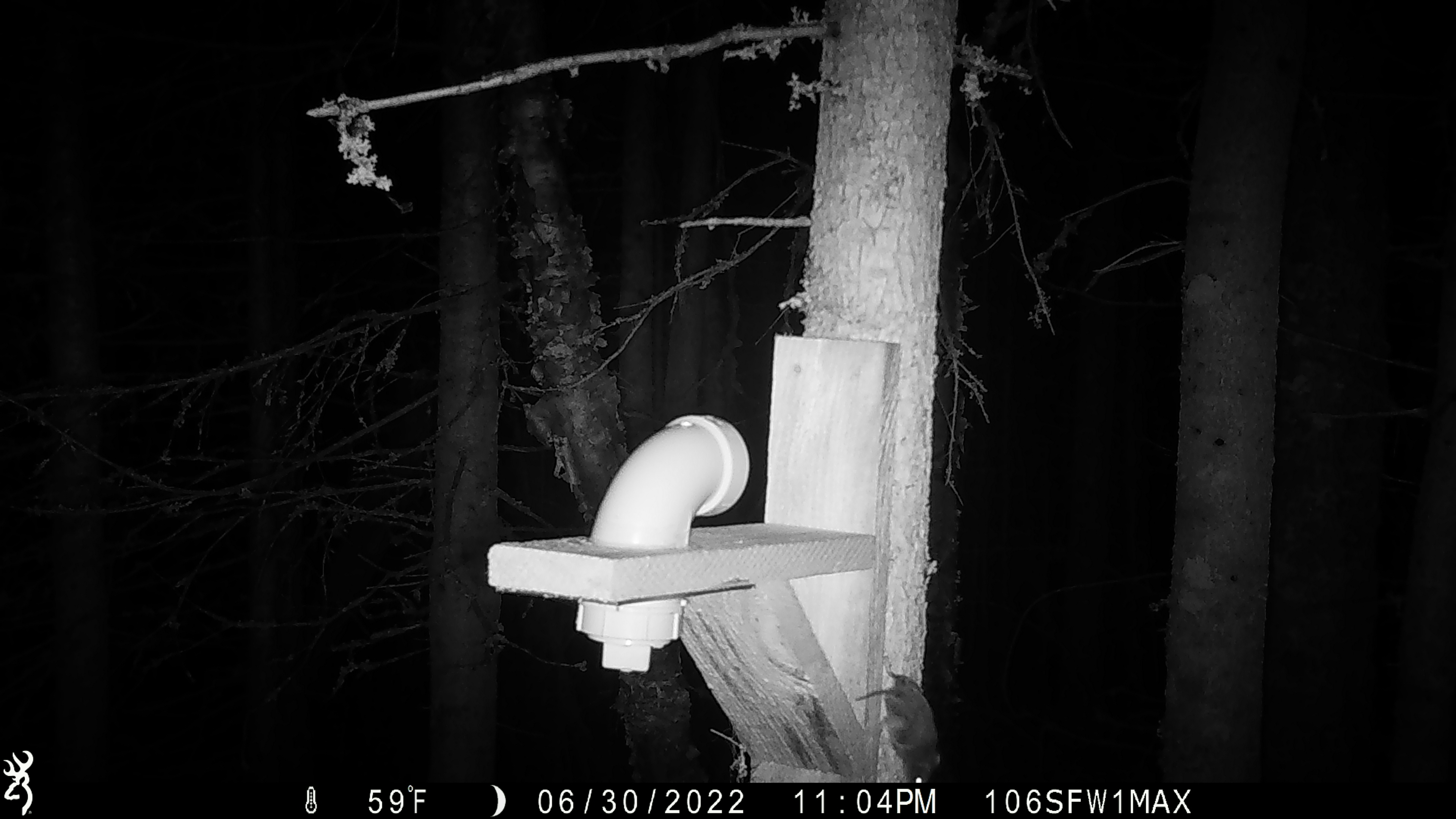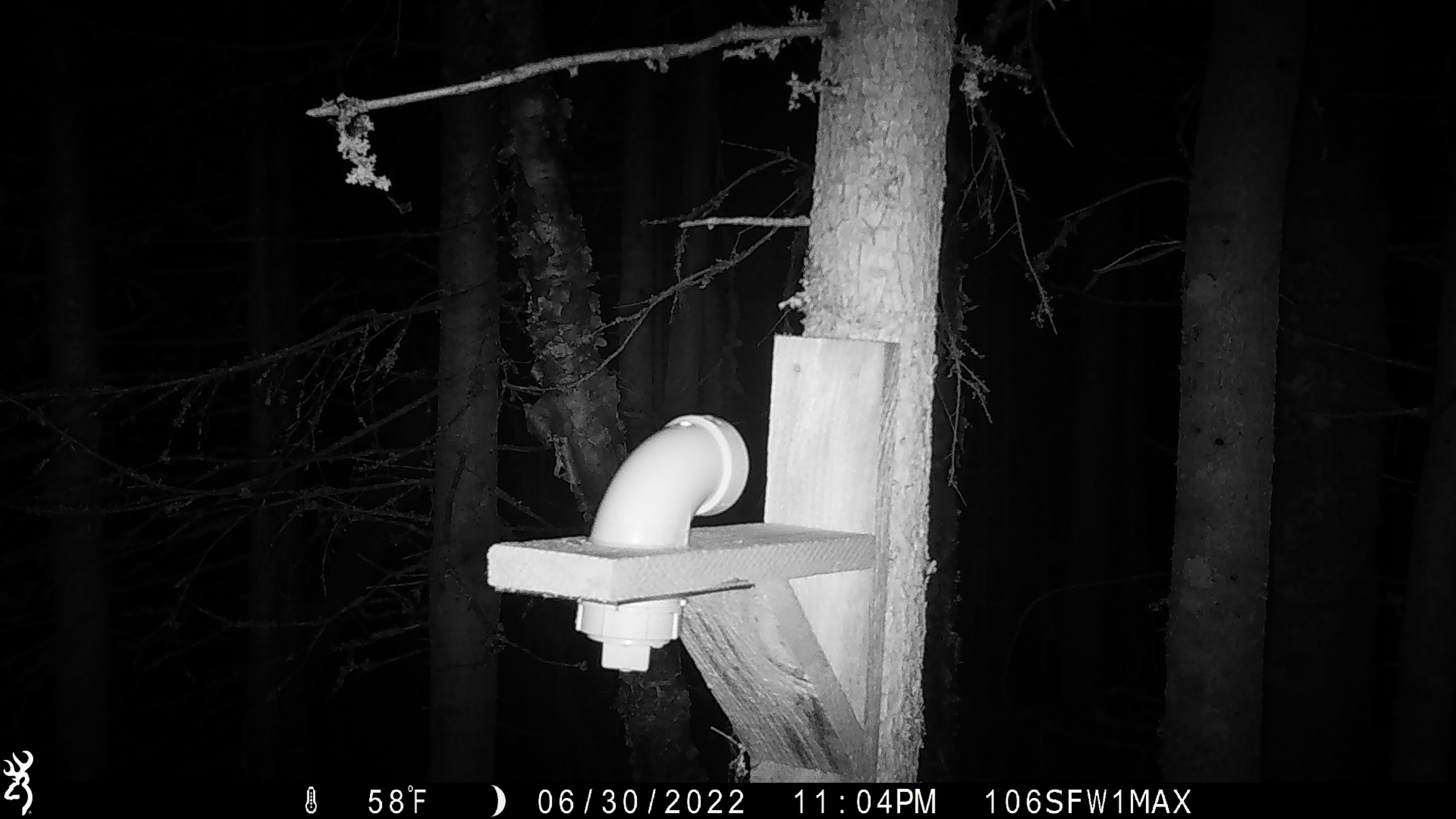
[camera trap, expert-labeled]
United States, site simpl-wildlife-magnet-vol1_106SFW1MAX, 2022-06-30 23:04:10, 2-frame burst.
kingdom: Animalia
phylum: Chordata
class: Mammalia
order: Rodentia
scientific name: Rodentia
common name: mouse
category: mouse sp.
Mouse sp. (mouse) (Rodentia).